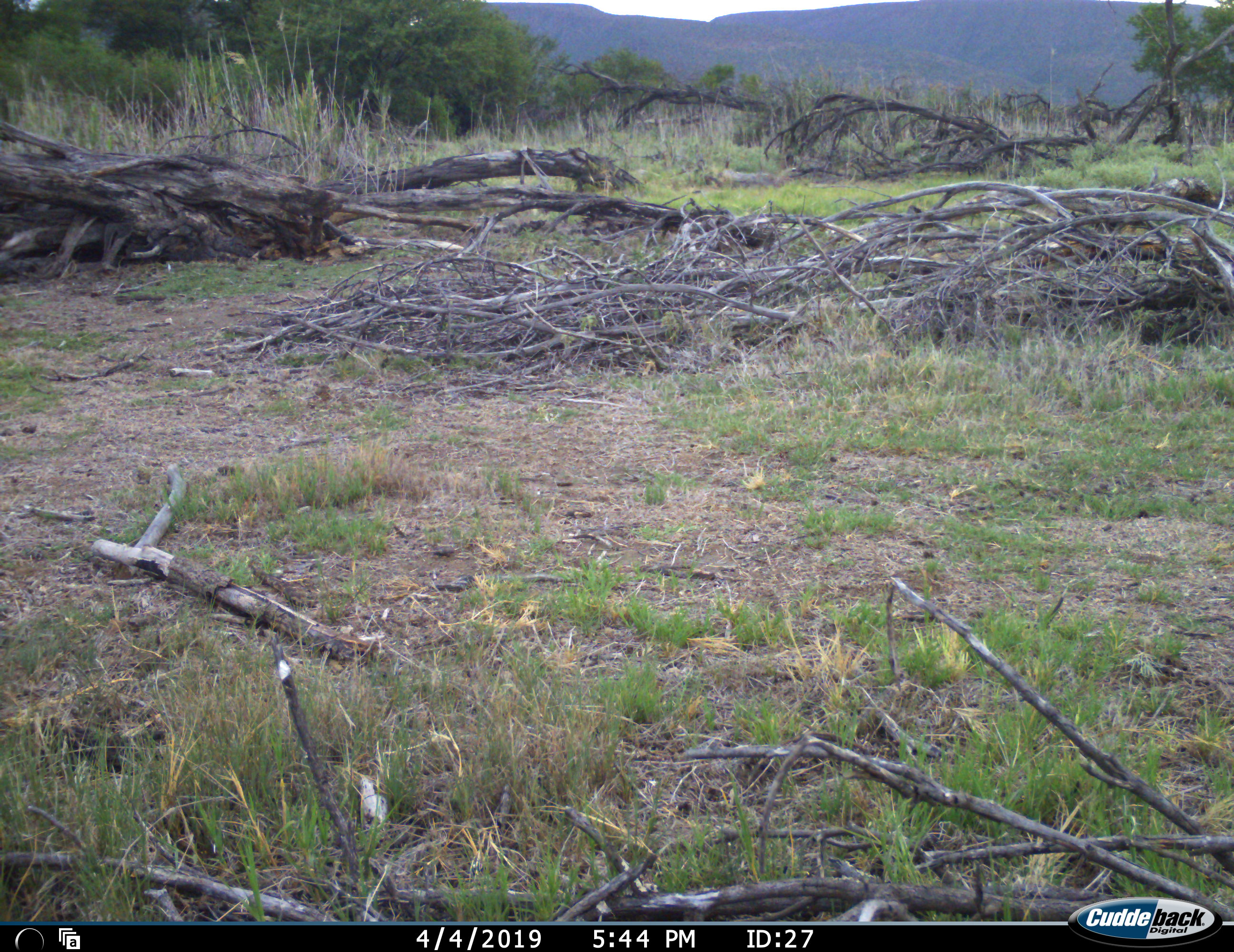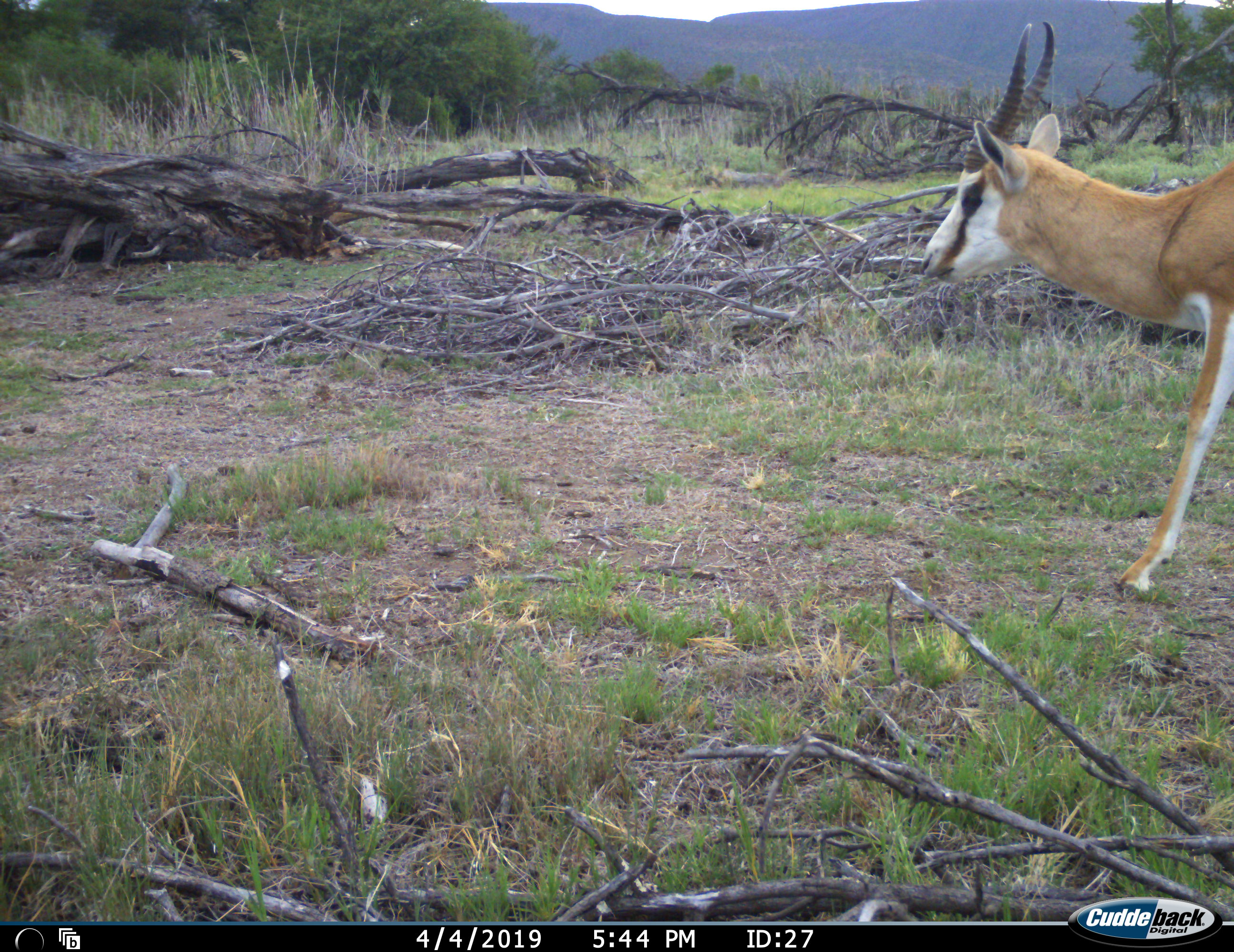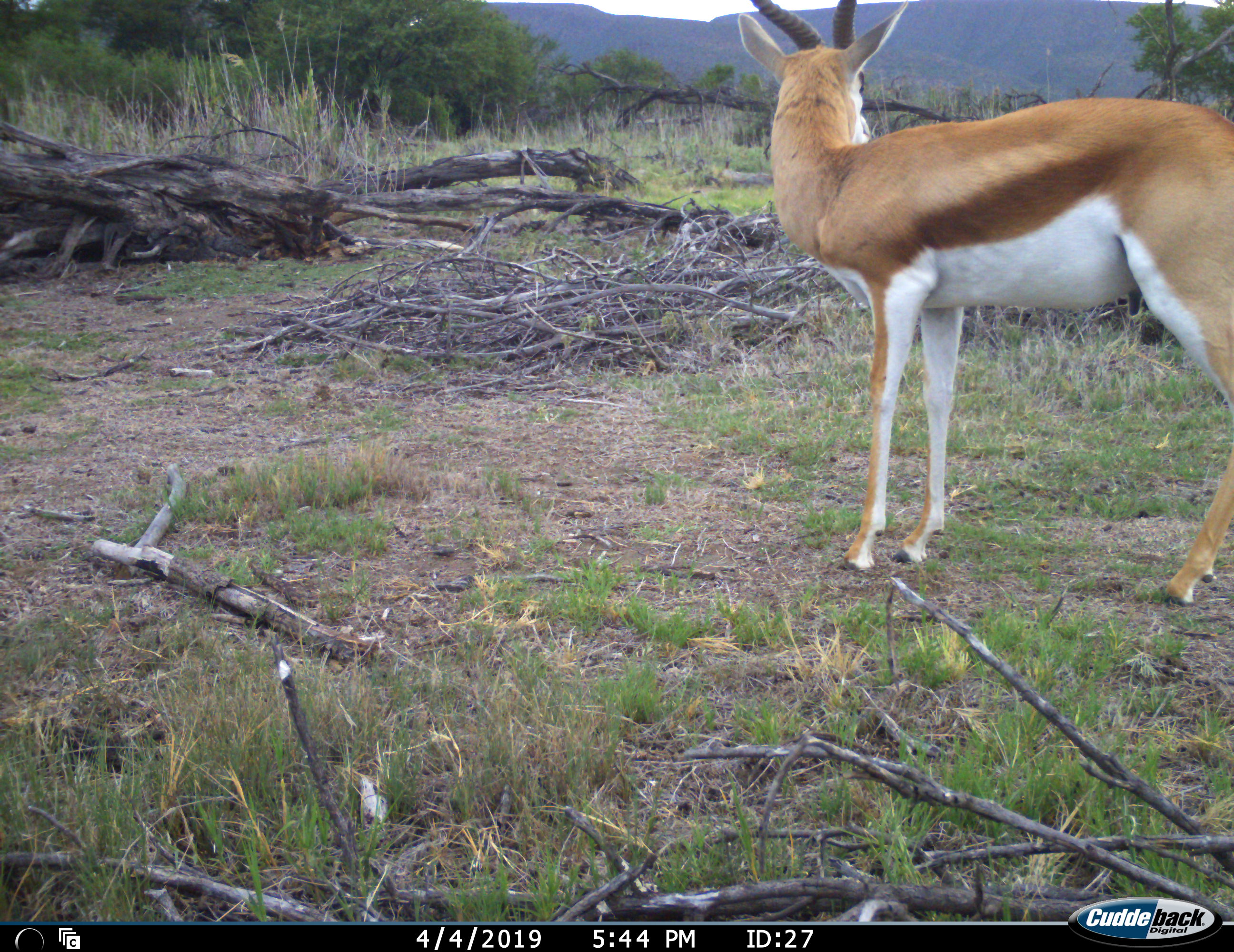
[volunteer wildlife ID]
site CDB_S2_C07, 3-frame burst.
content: unidentified animal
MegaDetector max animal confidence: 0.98